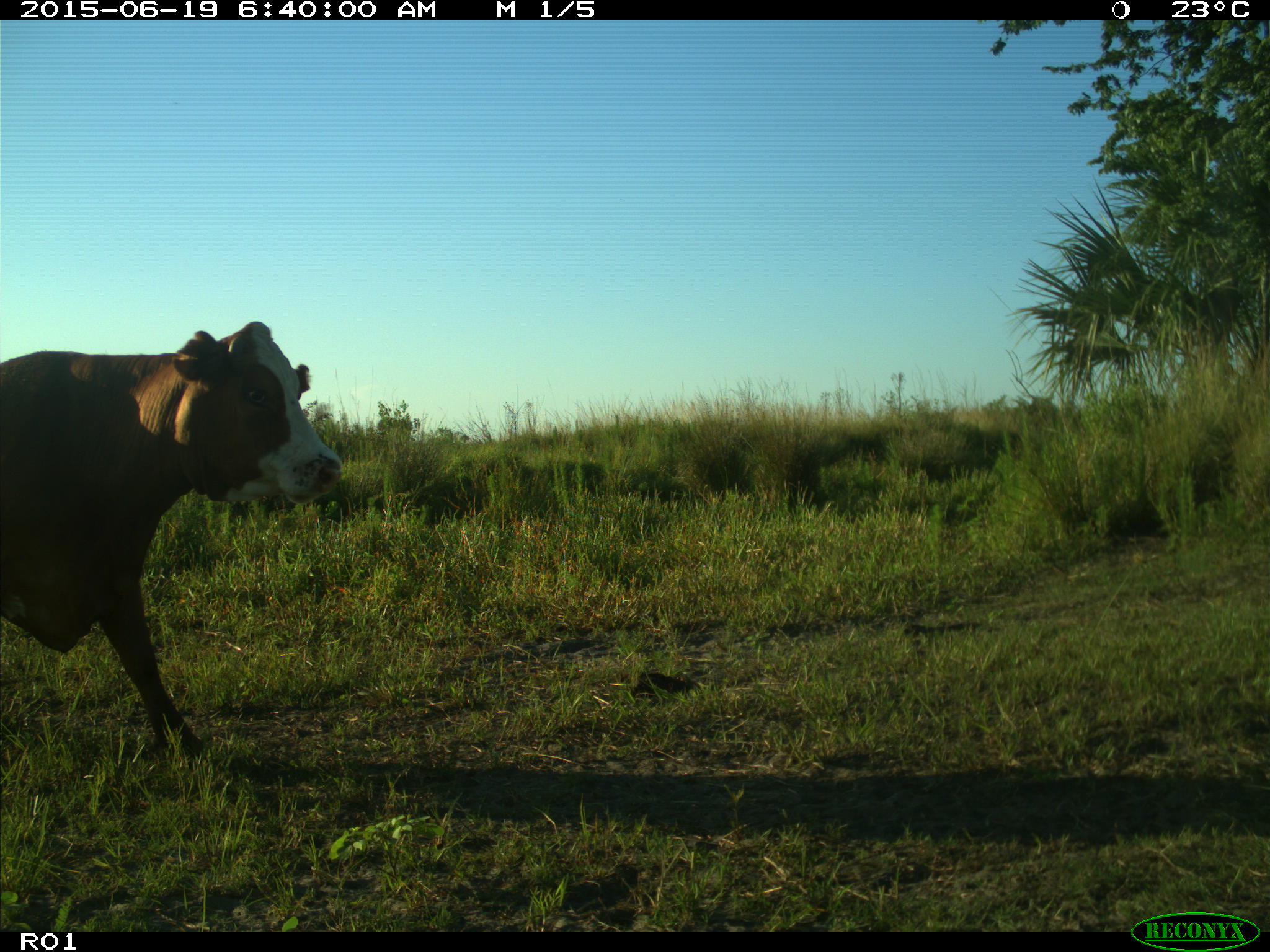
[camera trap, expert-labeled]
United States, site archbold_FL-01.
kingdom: Animalia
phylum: Chordata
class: Mammalia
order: Artiodactyla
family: Bovidae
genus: Bos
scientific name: Bos taurus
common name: domestic cow